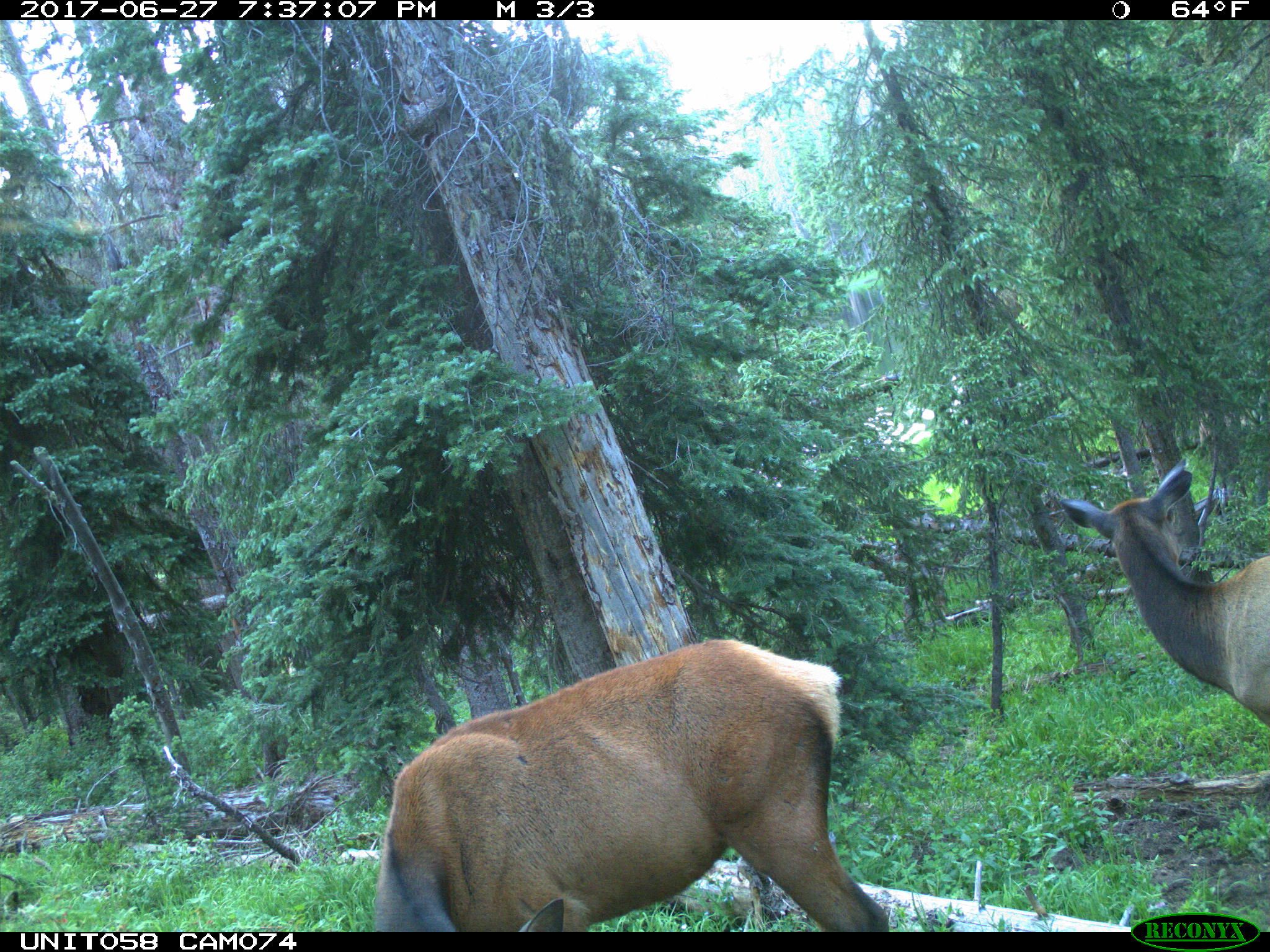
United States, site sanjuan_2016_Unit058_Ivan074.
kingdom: Animalia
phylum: Chordata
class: Mammalia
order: Artiodactyla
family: Cervidae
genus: Cervus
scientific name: Cervus elaphus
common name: red deer